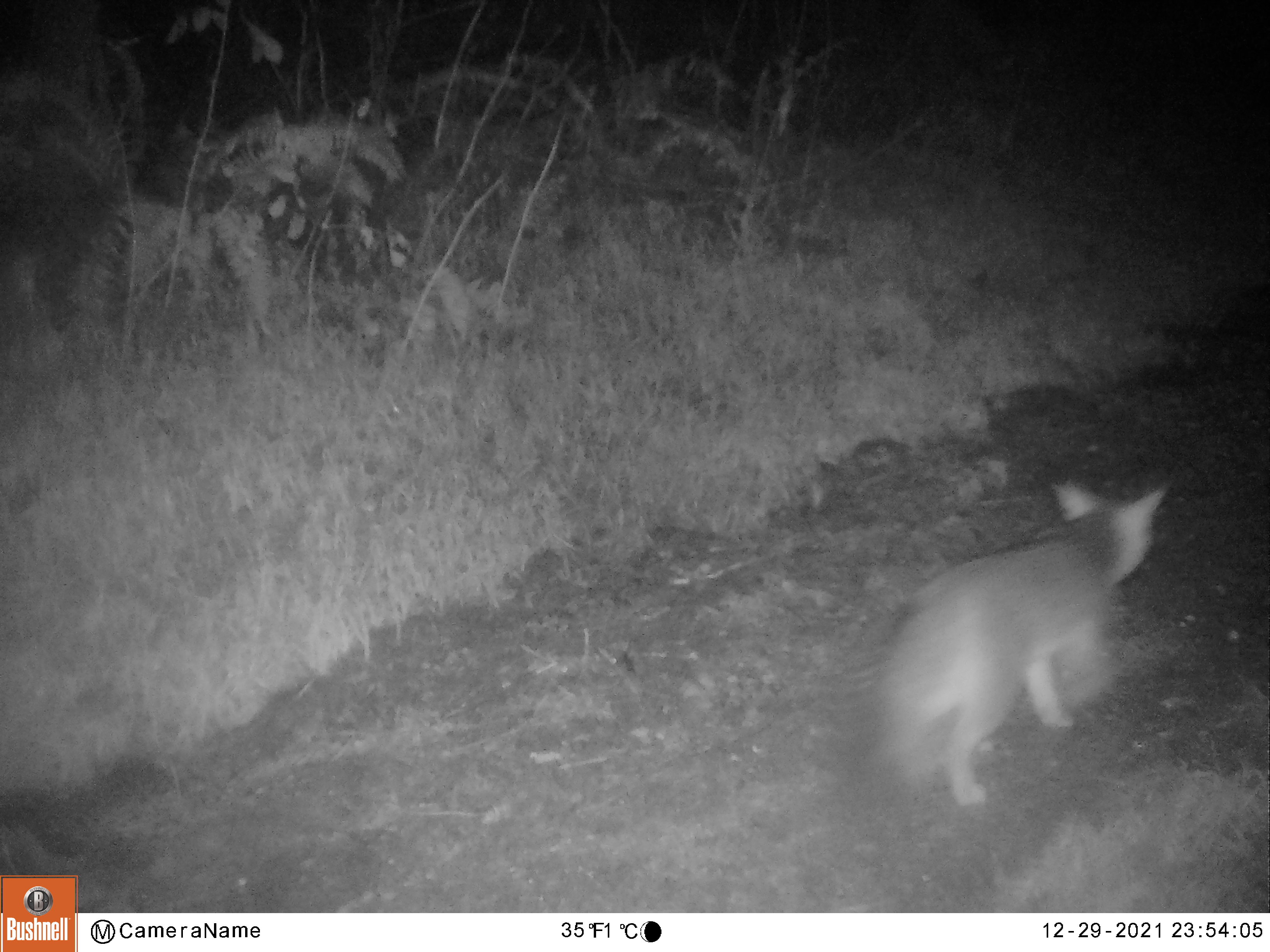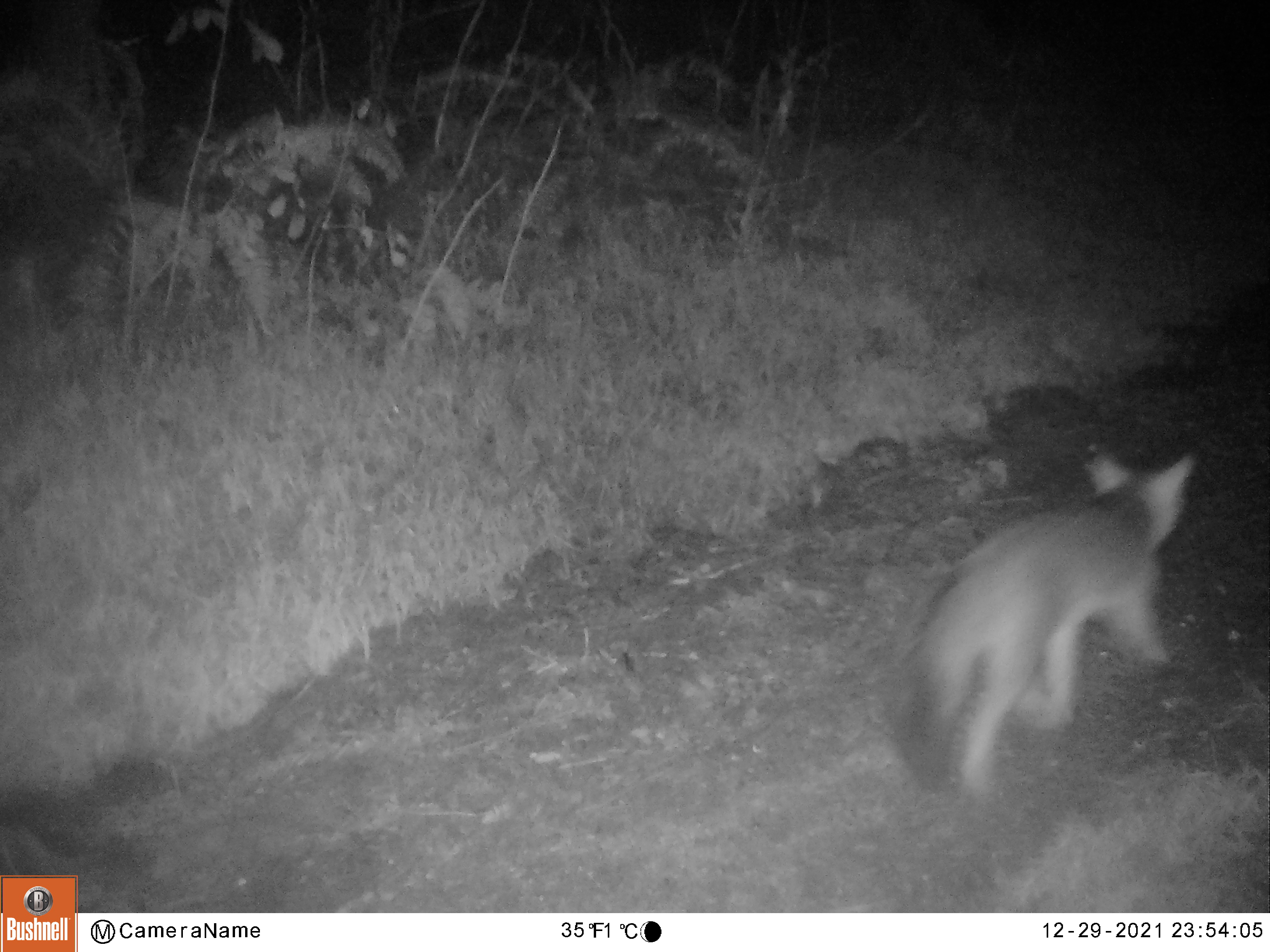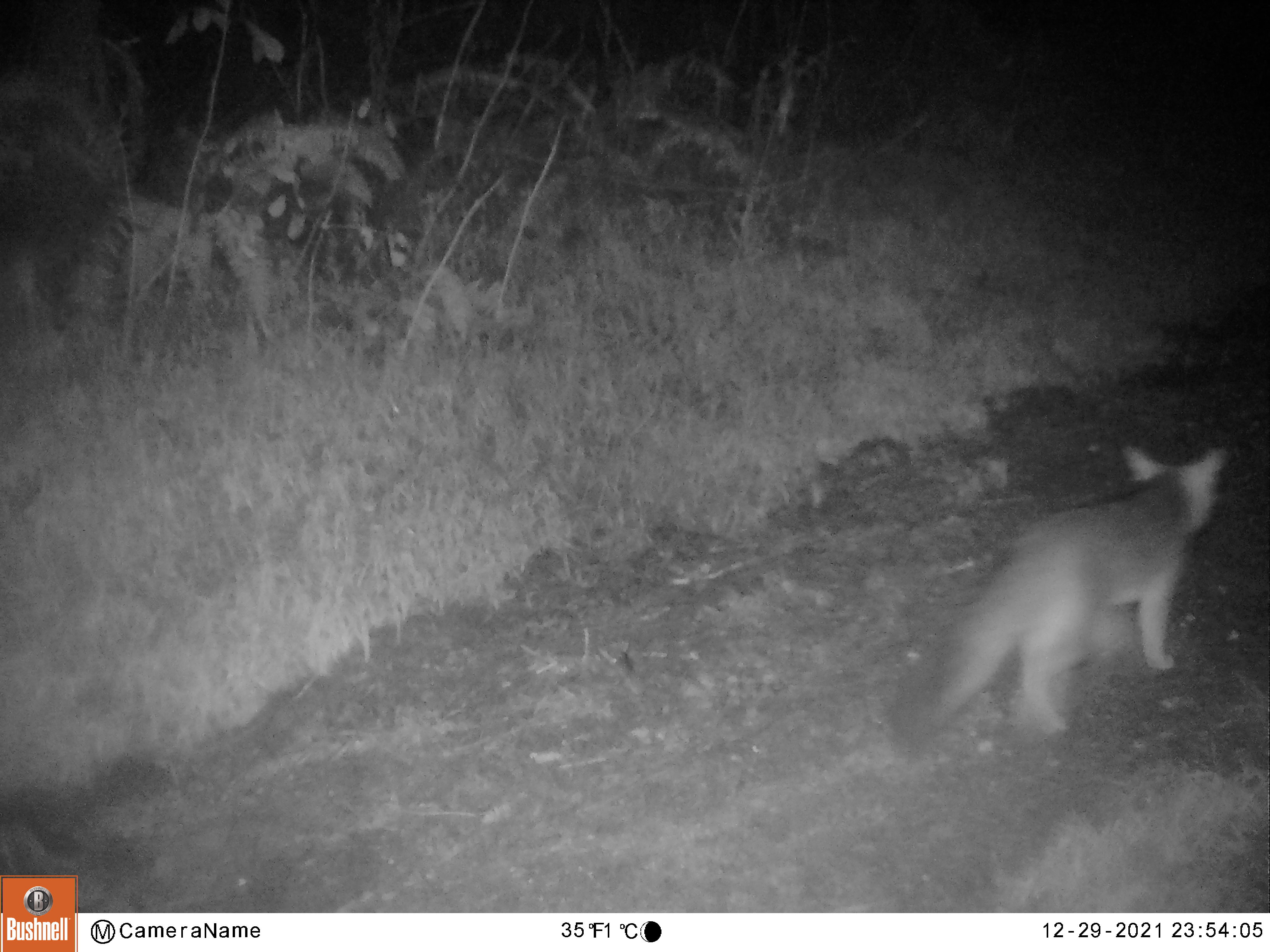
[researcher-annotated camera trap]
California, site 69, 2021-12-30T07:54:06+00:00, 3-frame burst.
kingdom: Animalia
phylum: Chordata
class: Mammalia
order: Carnivora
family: Canidae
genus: Urocyon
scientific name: Urocyon cinereoargenteus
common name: gray fox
Gray fox (Urocyon cinereoargenteus).